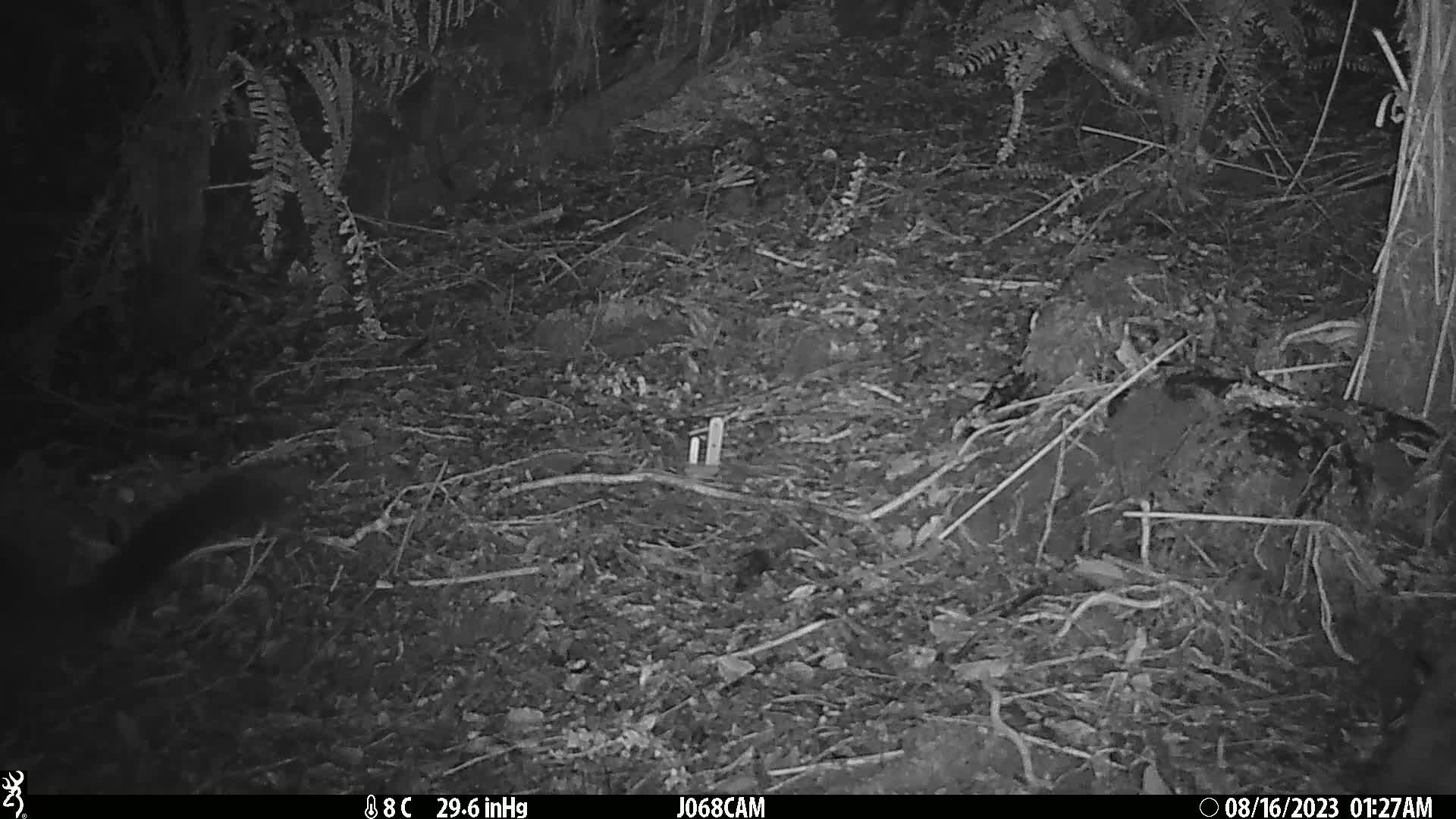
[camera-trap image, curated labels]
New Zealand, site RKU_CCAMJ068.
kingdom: Animalia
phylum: Chordata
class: Mammalia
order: Diprotodontia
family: Phalangeridae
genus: Trichosurus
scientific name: Trichosurus vulpecula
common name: common brushtail possum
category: possum